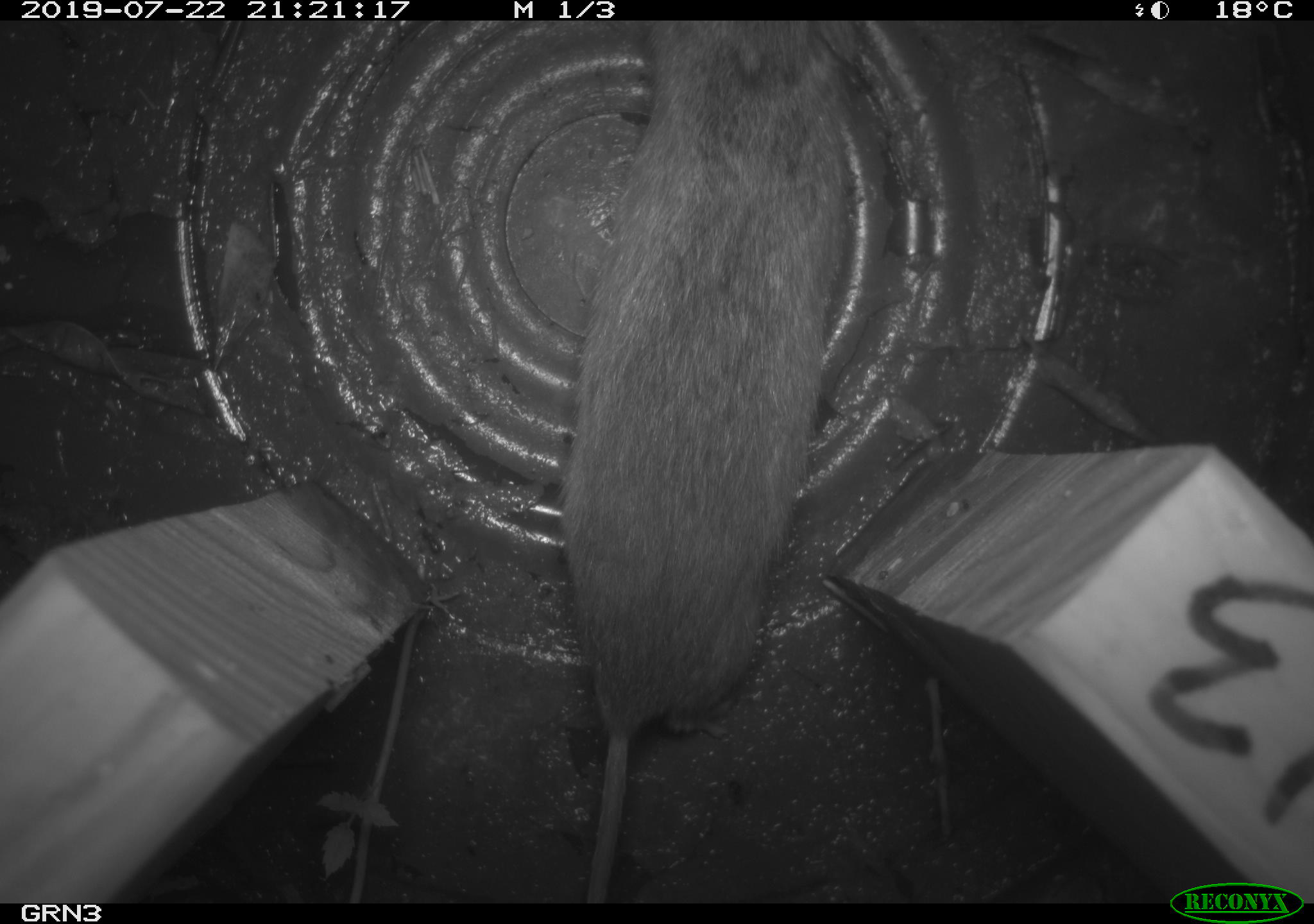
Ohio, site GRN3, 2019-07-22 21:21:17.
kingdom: Animalia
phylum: Chordata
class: Mammalia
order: Rodentia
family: Cricetidae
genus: Microtus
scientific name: Microtus pennsylvanicus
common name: meadow vole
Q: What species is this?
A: Meadow vole (Microtus pennsylvanicus).